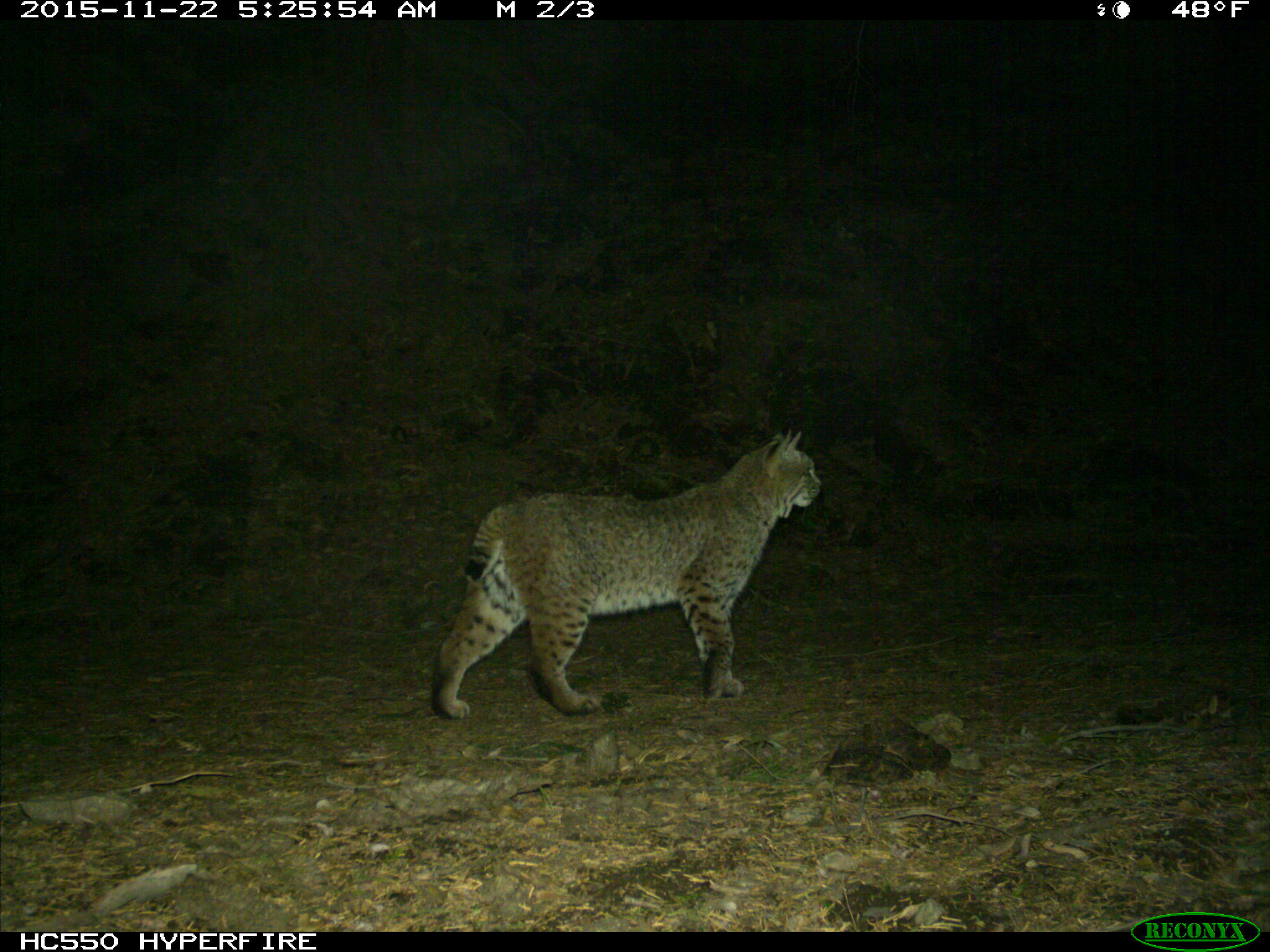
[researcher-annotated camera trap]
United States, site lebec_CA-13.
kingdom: Animalia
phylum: Chordata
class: Mammalia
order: Carnivora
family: Felidae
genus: Lynx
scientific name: Lynx rufus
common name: bobcat